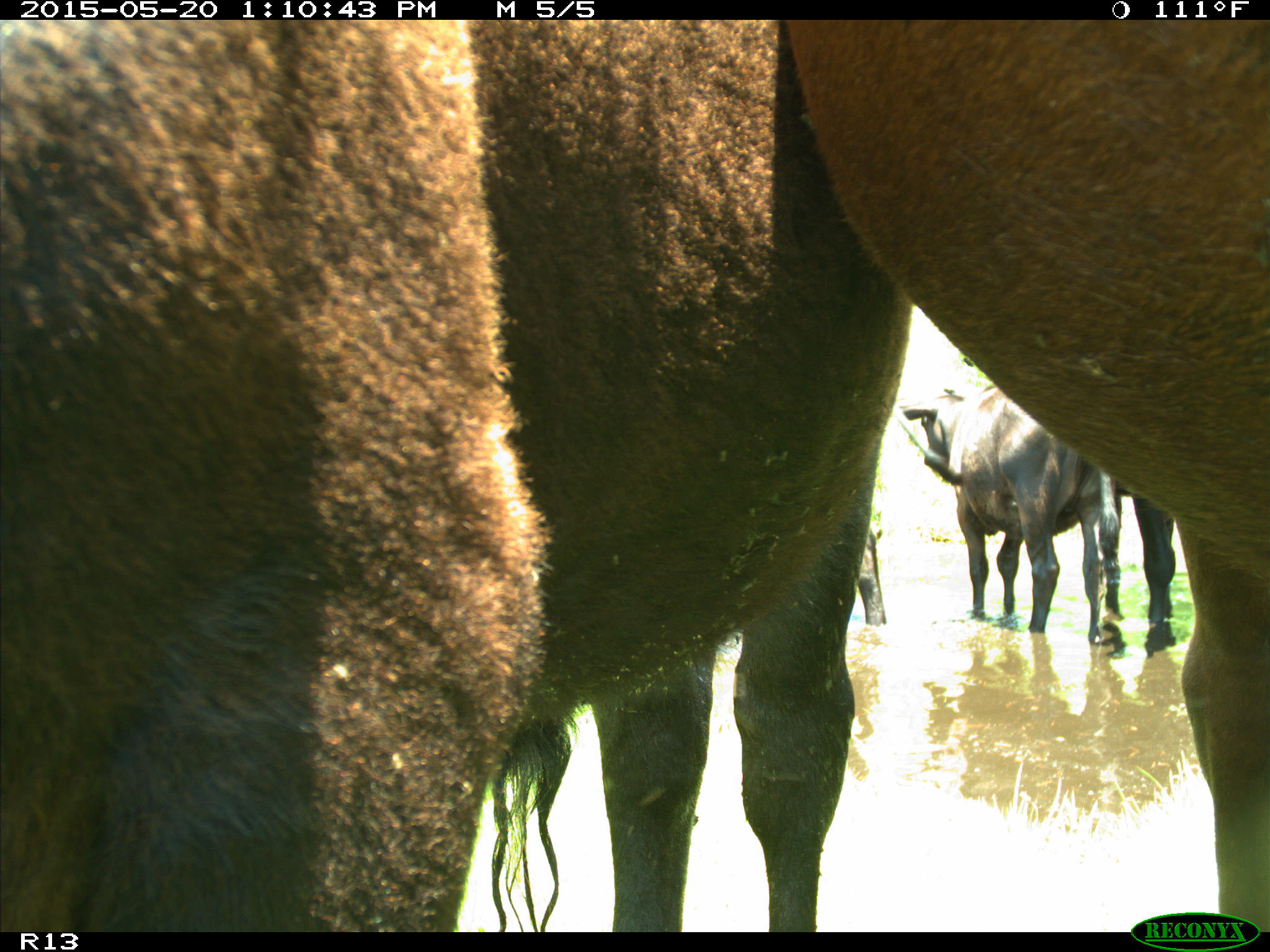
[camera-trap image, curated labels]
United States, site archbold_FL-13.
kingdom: Animalia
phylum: Chordata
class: Mammalia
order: Artiodactyla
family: Bovidae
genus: Bos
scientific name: Bos taurus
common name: domestic cow